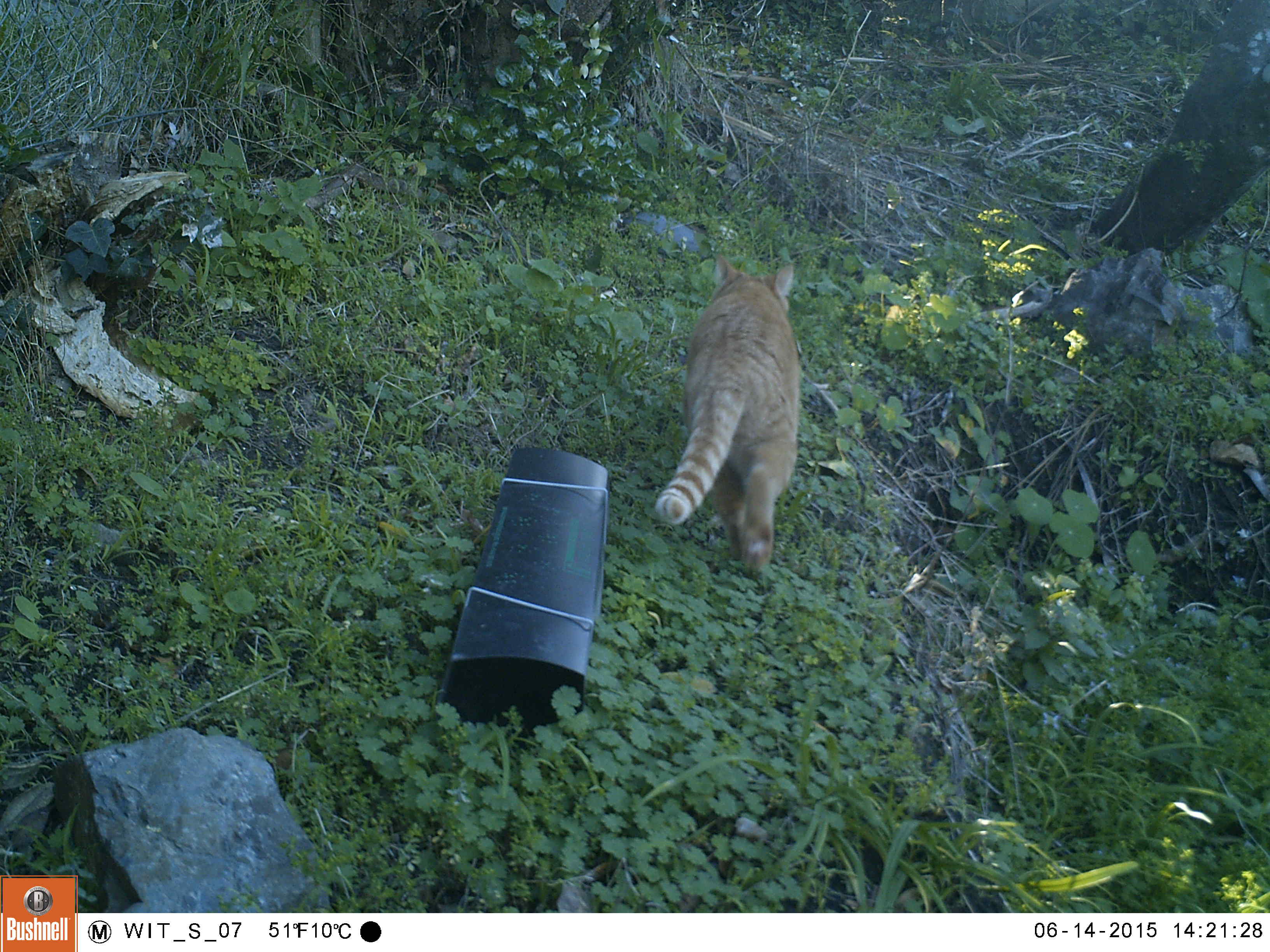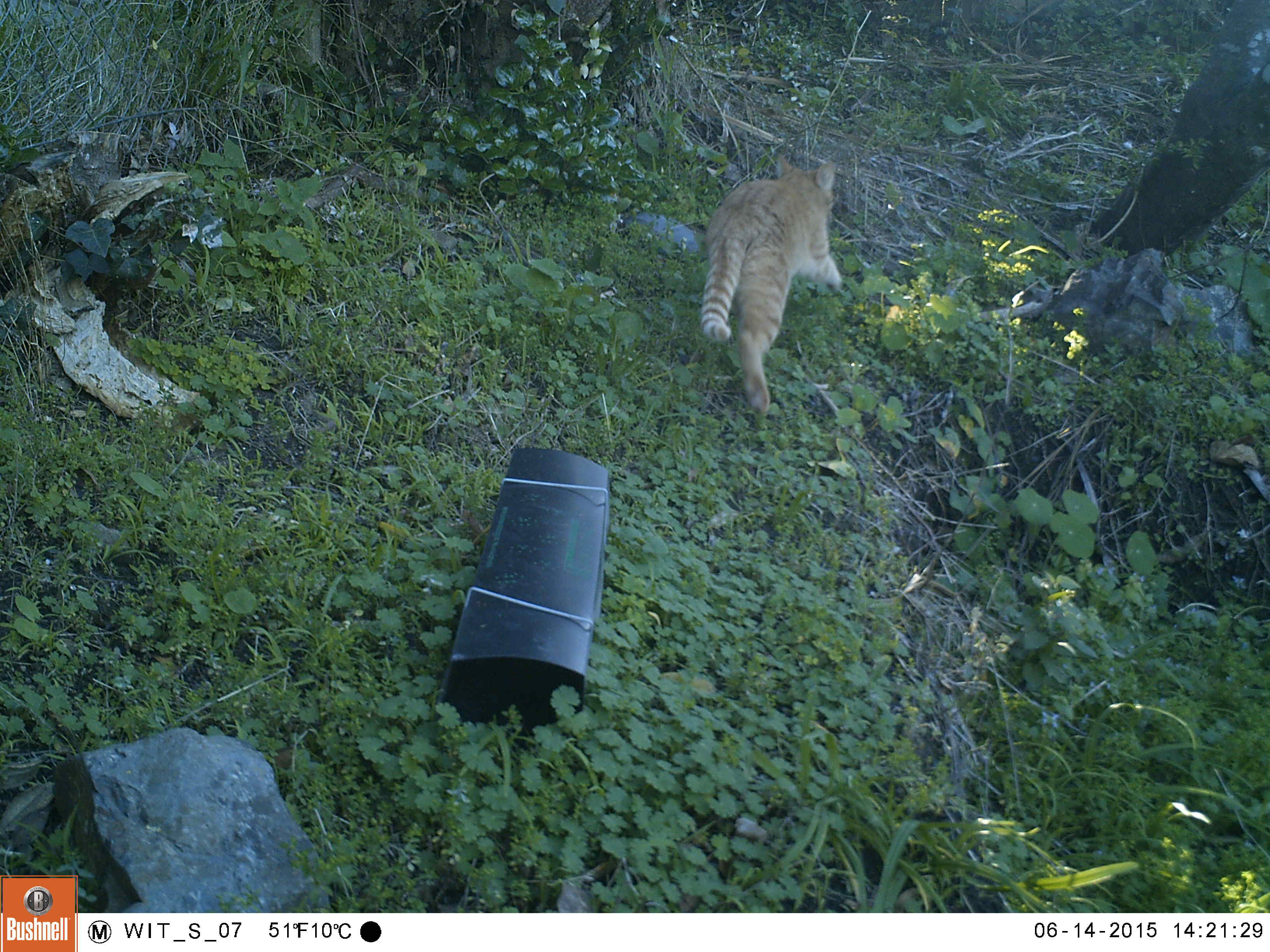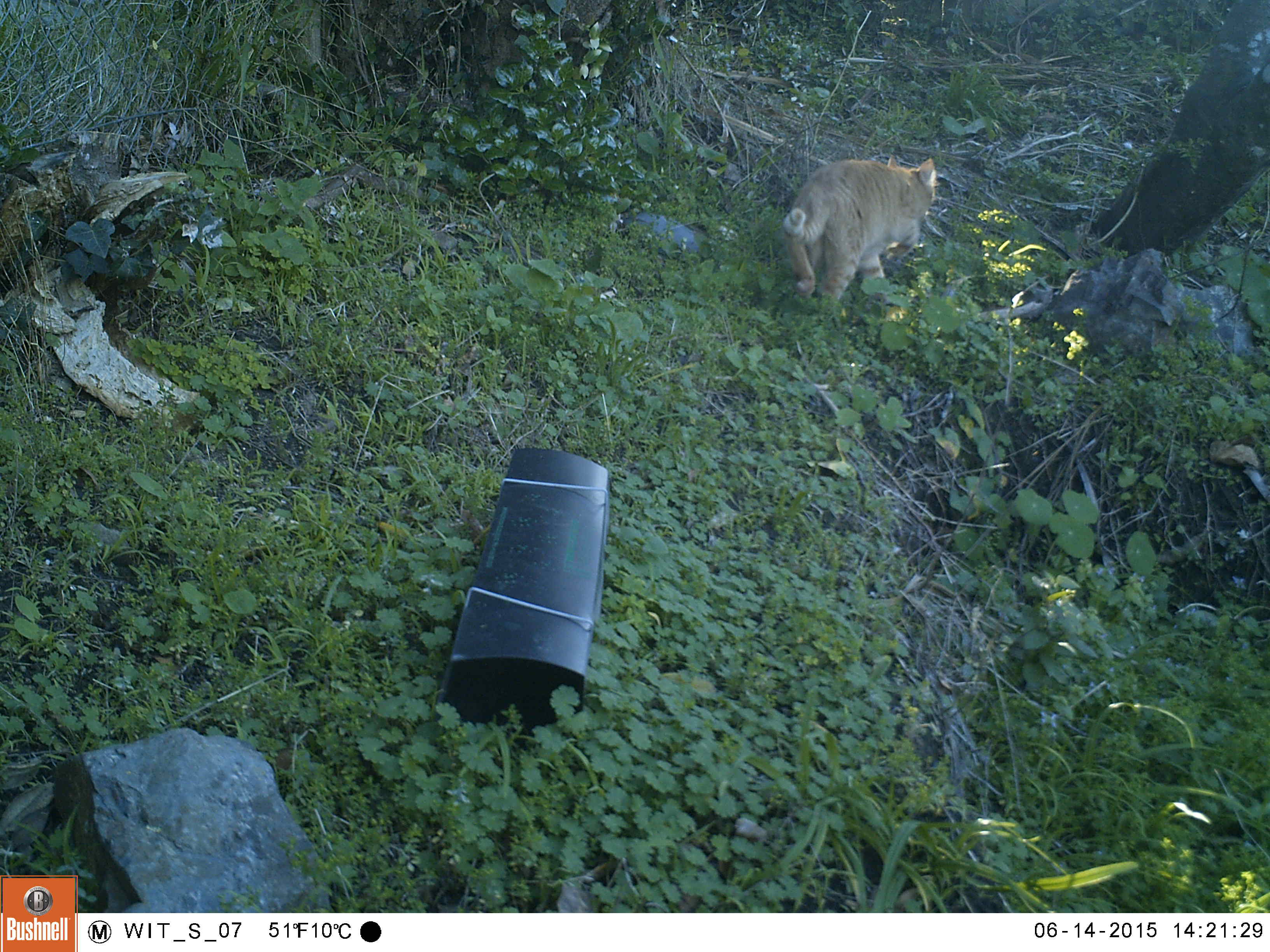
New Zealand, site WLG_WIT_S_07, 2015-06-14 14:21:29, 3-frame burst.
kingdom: Animalia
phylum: Chordata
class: Mammalia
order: Carnivora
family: Felidae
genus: Felis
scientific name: Felis catus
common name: domestic cat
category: cat